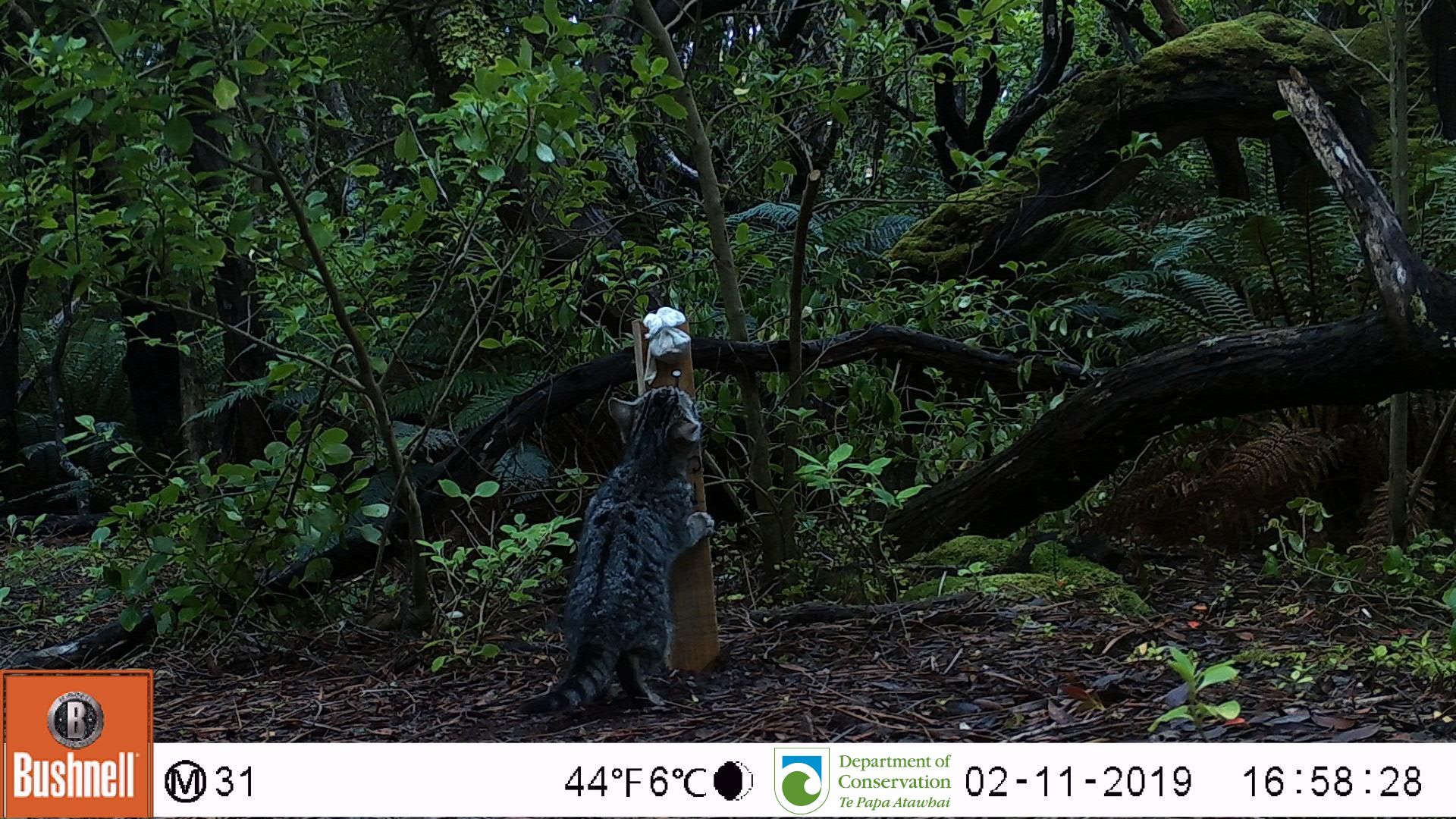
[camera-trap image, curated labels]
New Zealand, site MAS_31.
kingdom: Animalia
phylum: Chordata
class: Mammalia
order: Carnivora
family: Felidae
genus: Felis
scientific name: Felis catus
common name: domestic cat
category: cat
Cat (domestic cat) (Felis catus).